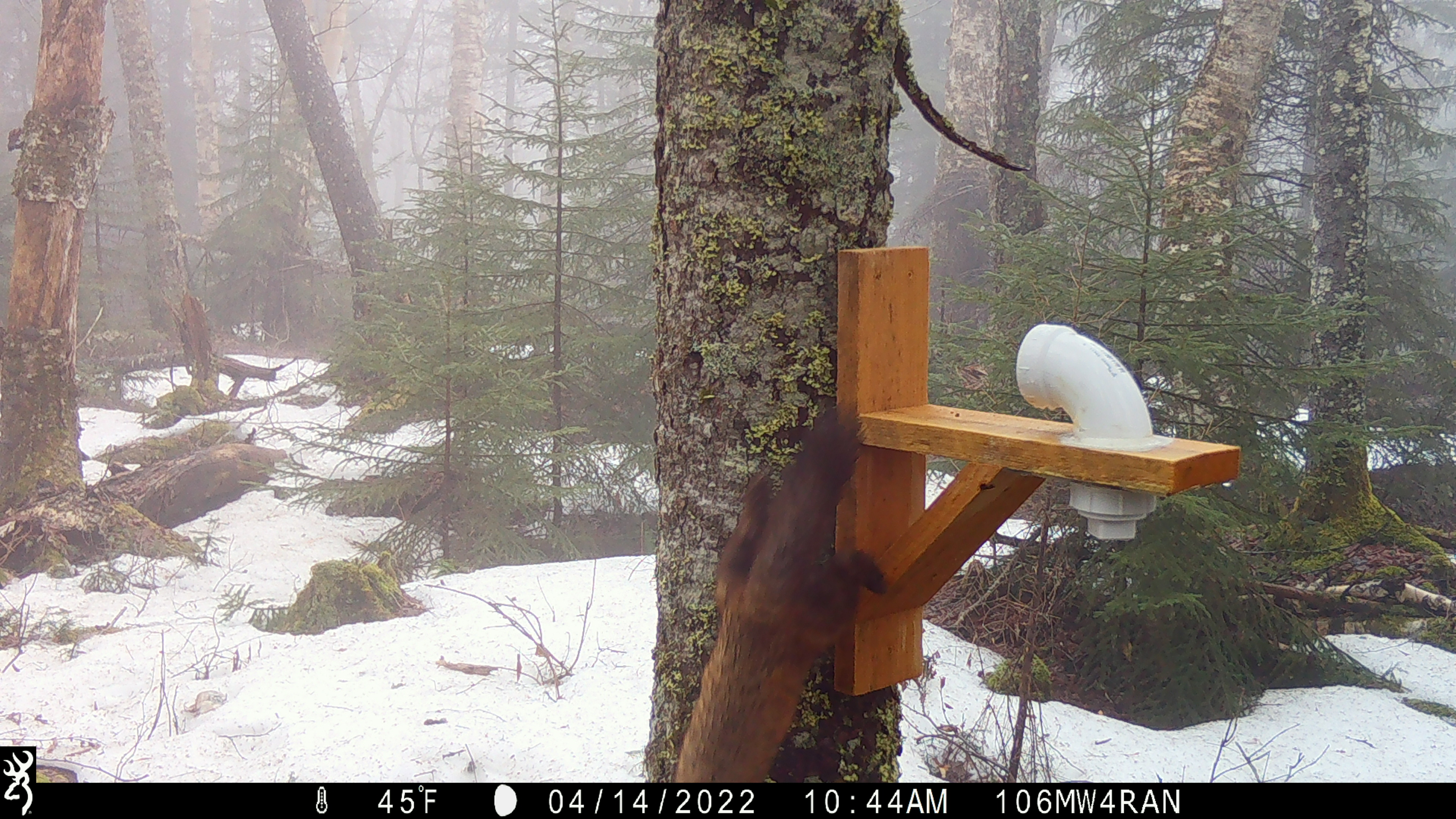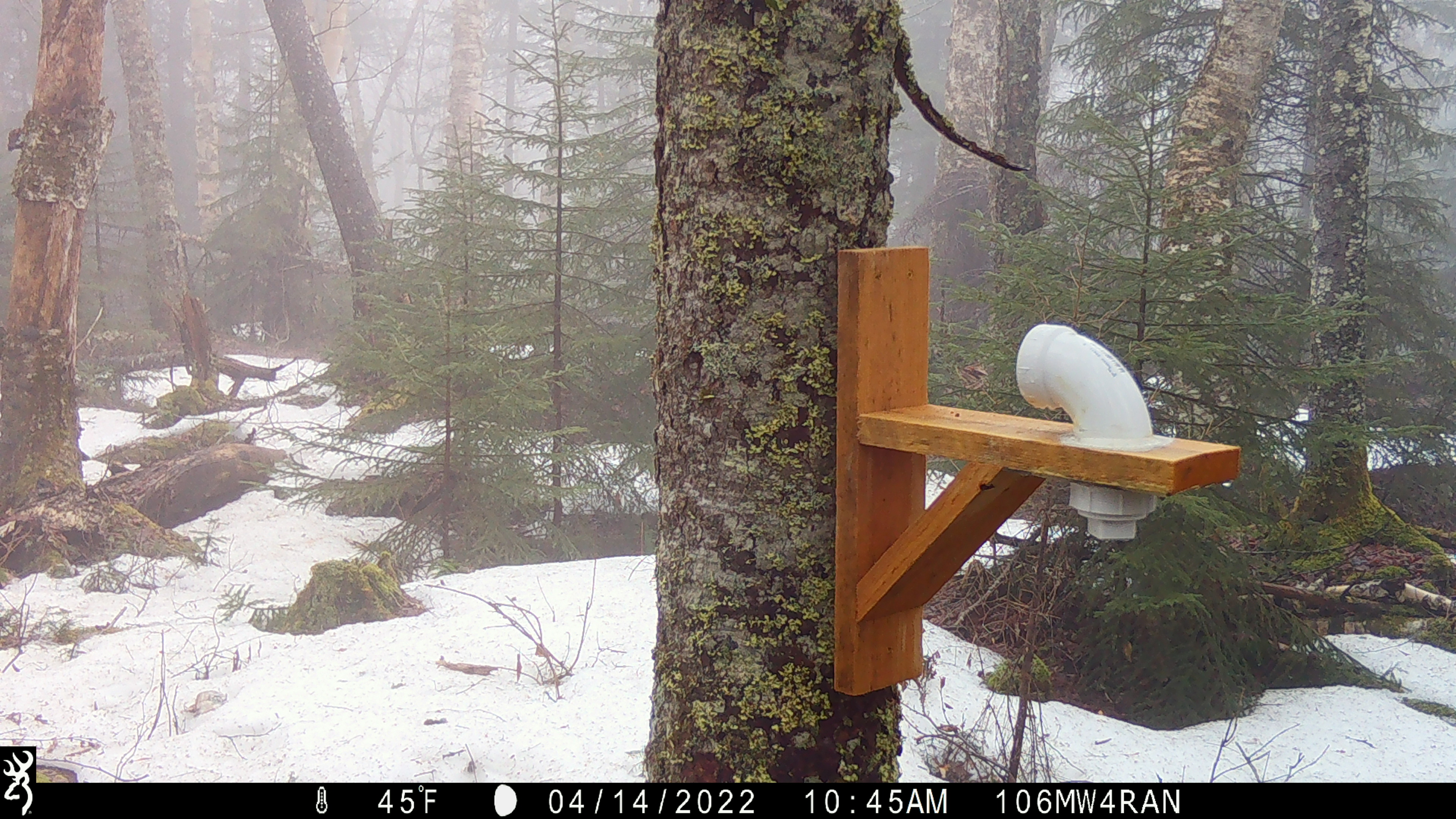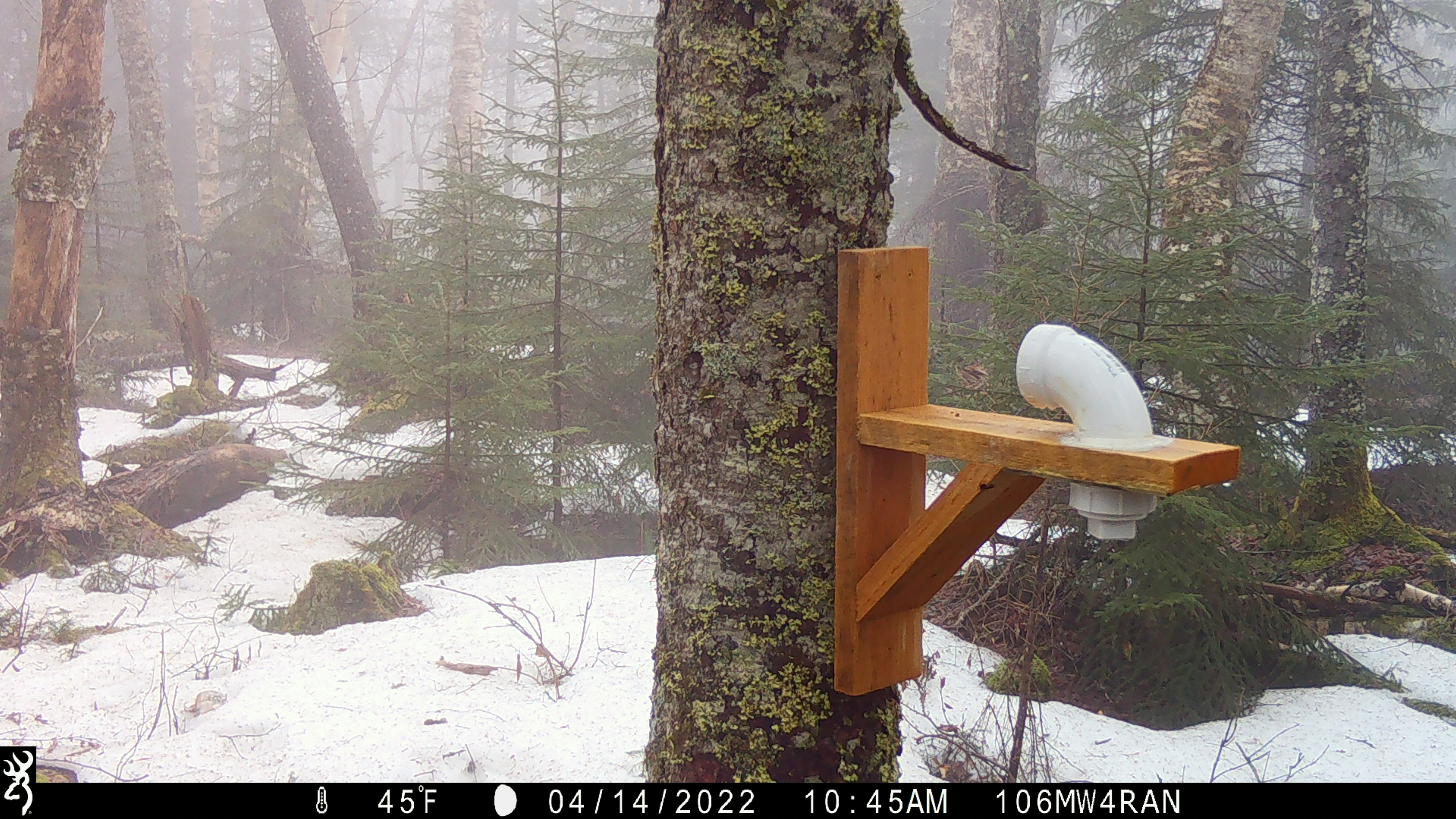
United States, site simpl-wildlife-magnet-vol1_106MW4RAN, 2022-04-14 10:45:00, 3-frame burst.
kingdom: Animalia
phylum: Chordata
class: Mammalia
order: Carnivora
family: Mustelidae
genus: Martes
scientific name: Martes americana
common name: american marten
American marten (Martes americana).